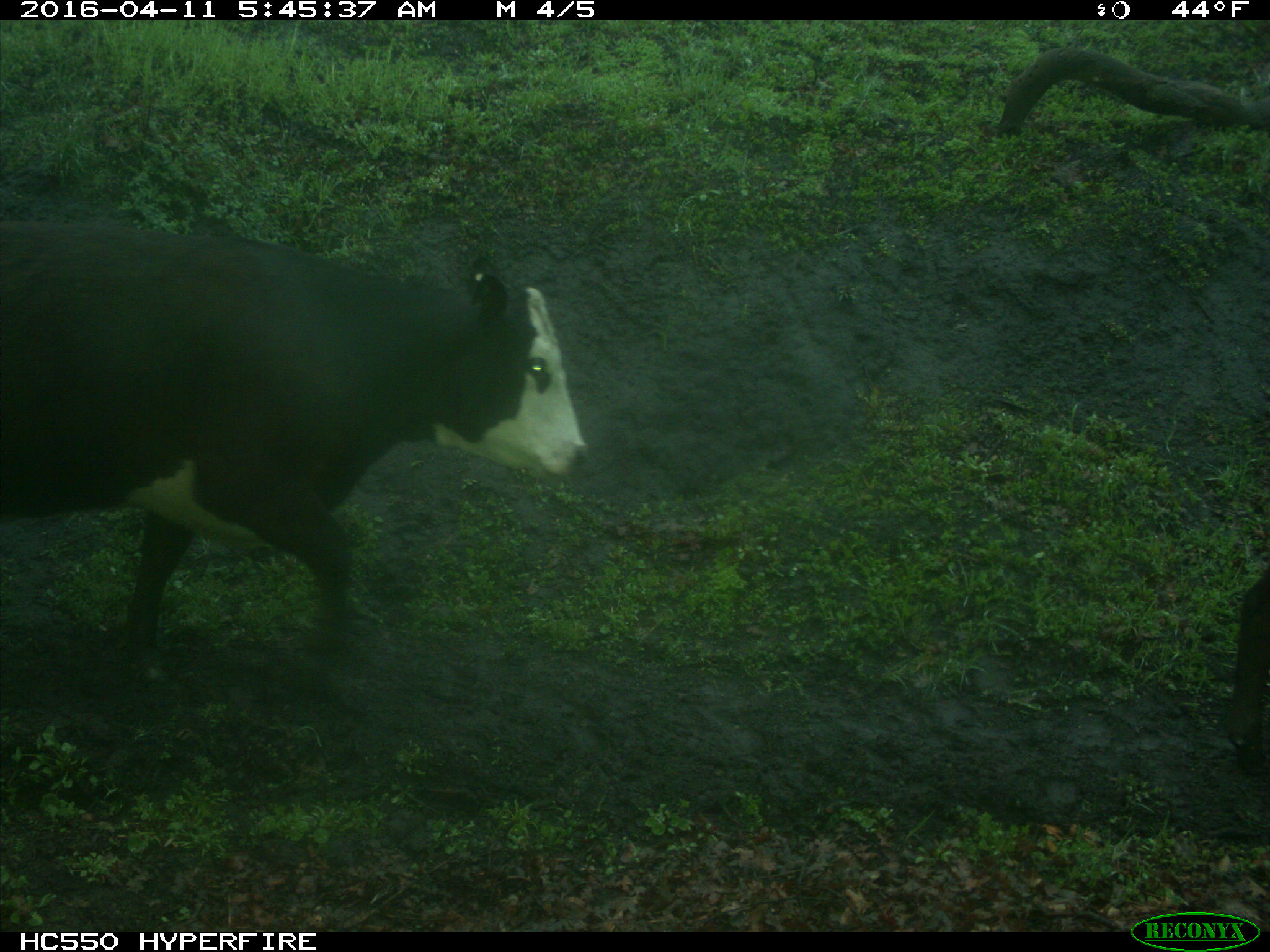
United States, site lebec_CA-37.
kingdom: Animalia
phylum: Chordata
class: Mammalia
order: Artiodactyla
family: Bovidae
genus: Bos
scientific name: Bos taurus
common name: domestic cow